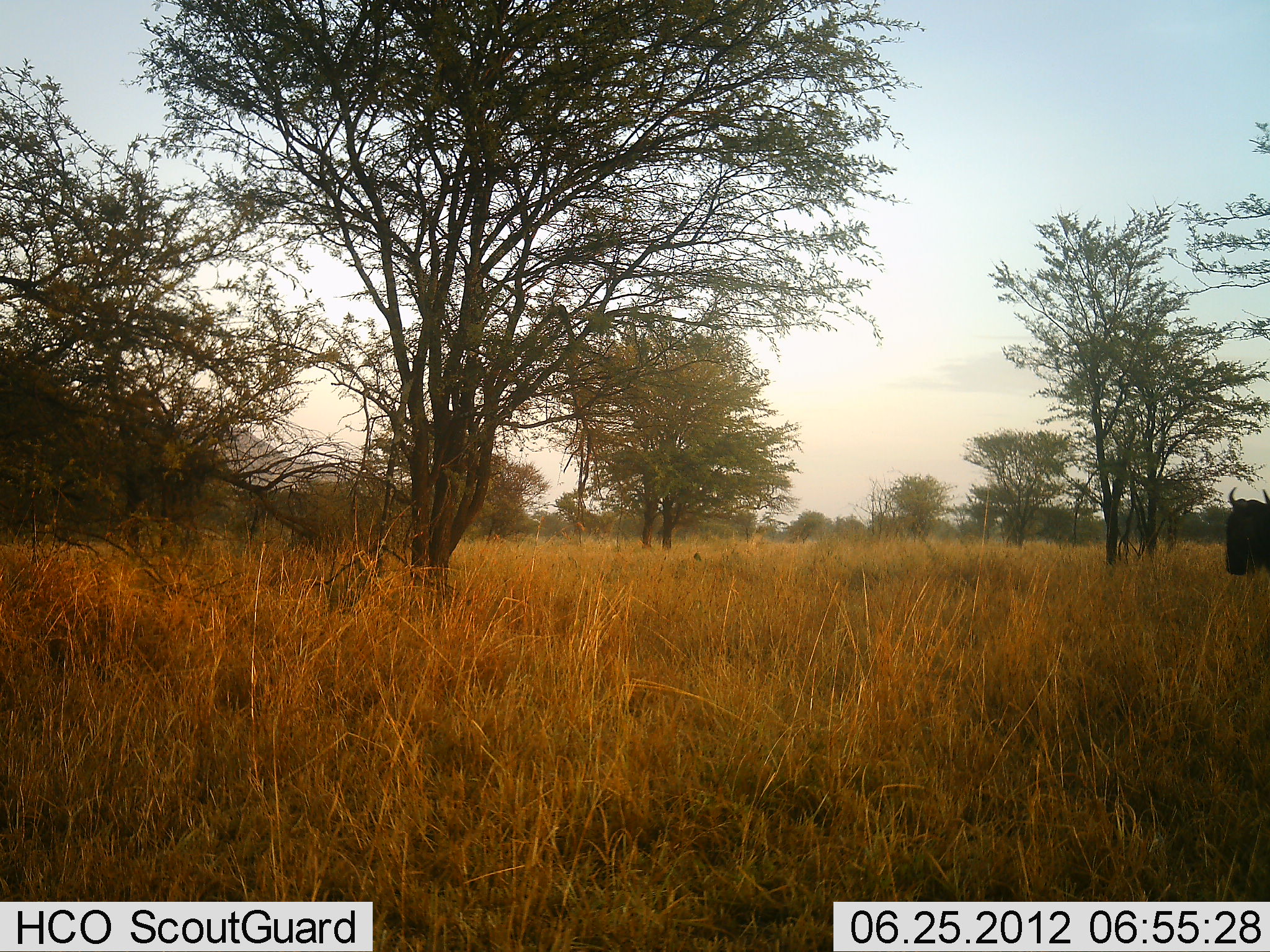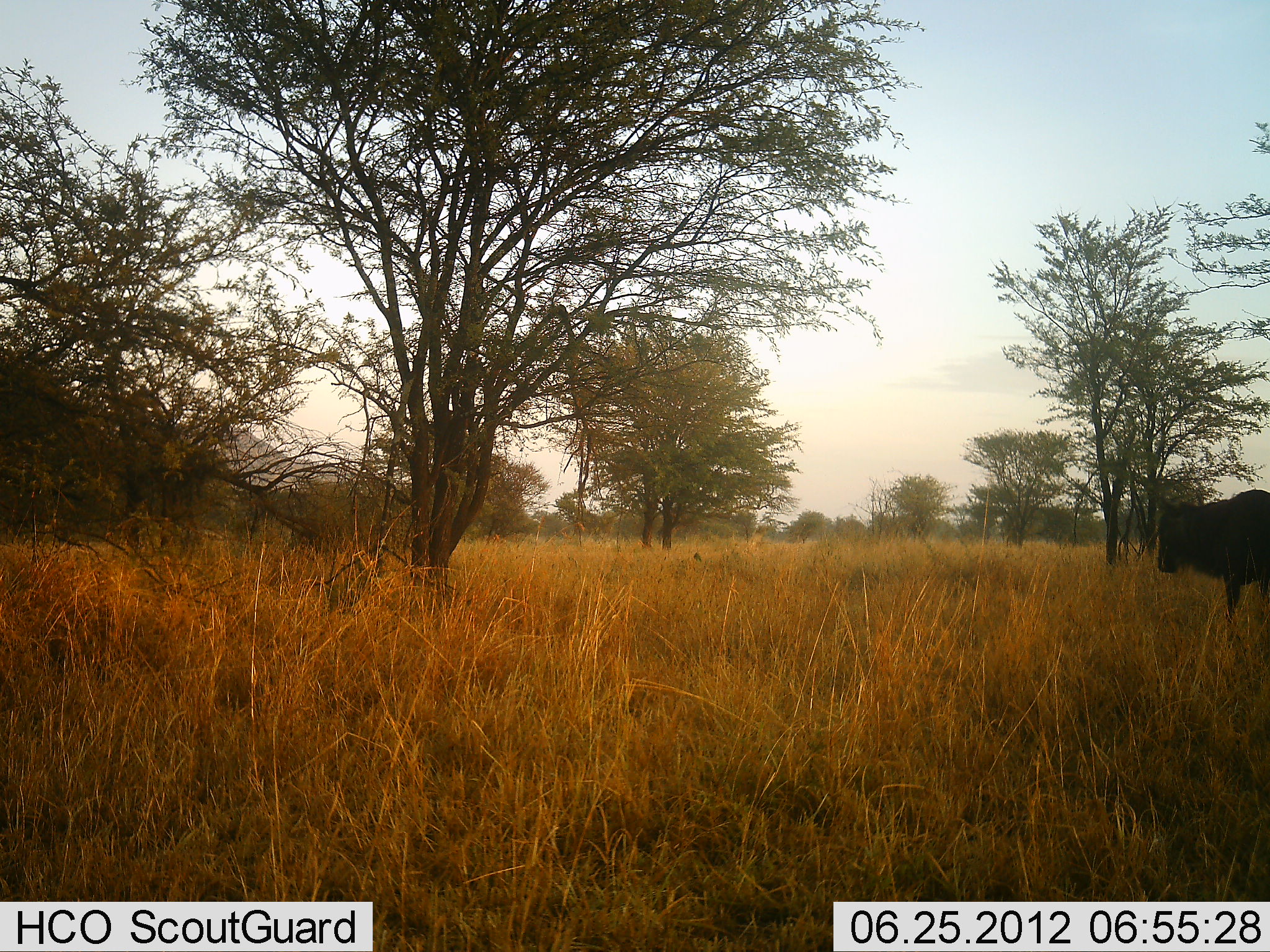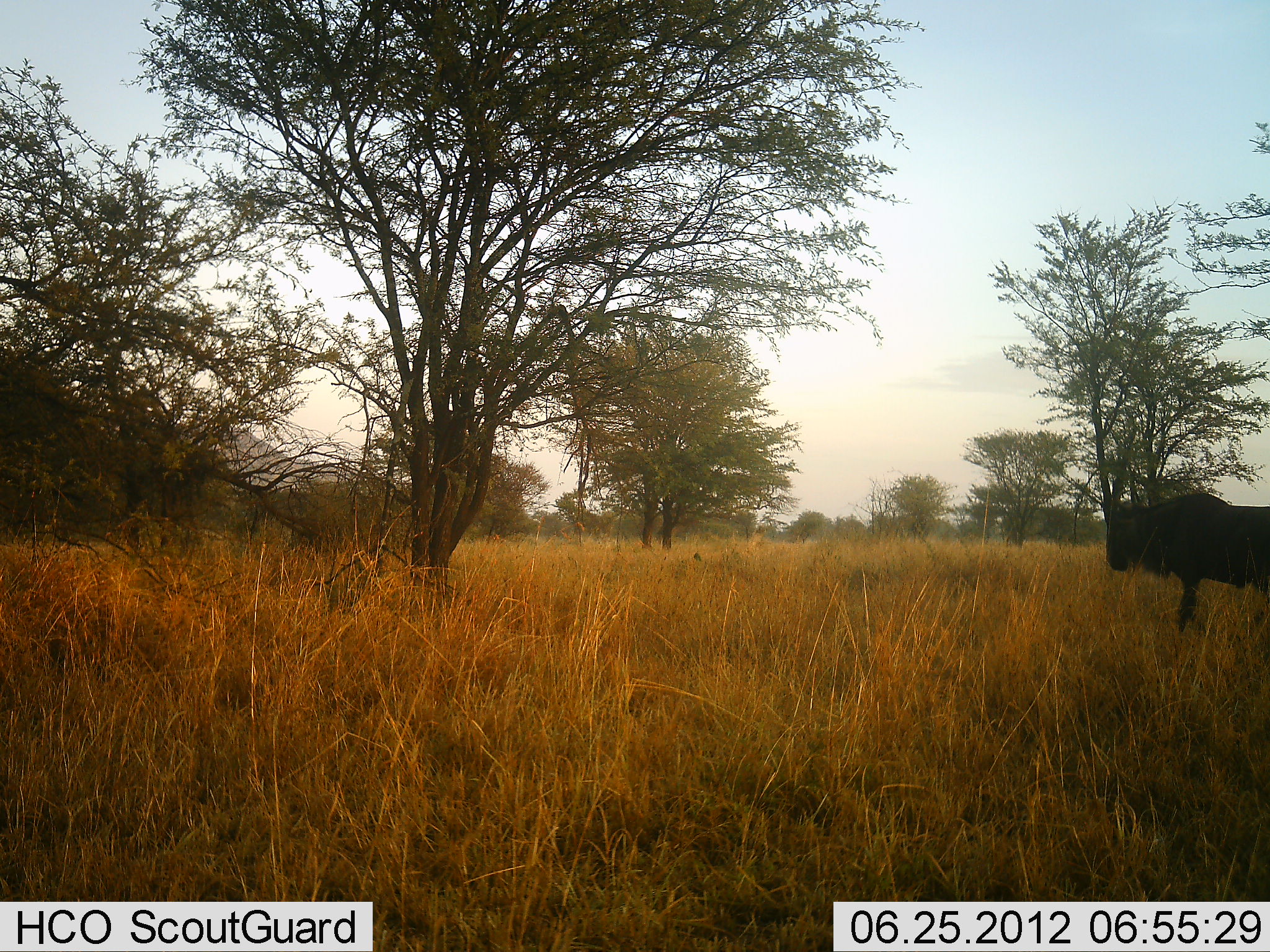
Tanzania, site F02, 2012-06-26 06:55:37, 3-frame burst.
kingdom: Animalia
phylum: Chordata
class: Mammalia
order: Artiodactyla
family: Bovidae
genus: Connochaetes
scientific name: Connochaetes taurinus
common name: blue wildebeest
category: wildebeest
Wildebeest (blue wildebeest) (Connochaetes taurinus), count 1. Behavior (volunteer vote fractions): standing 0%, resting 0%, moving 100%, interacting 0%. Young present (vote fraction): 0%. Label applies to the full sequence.